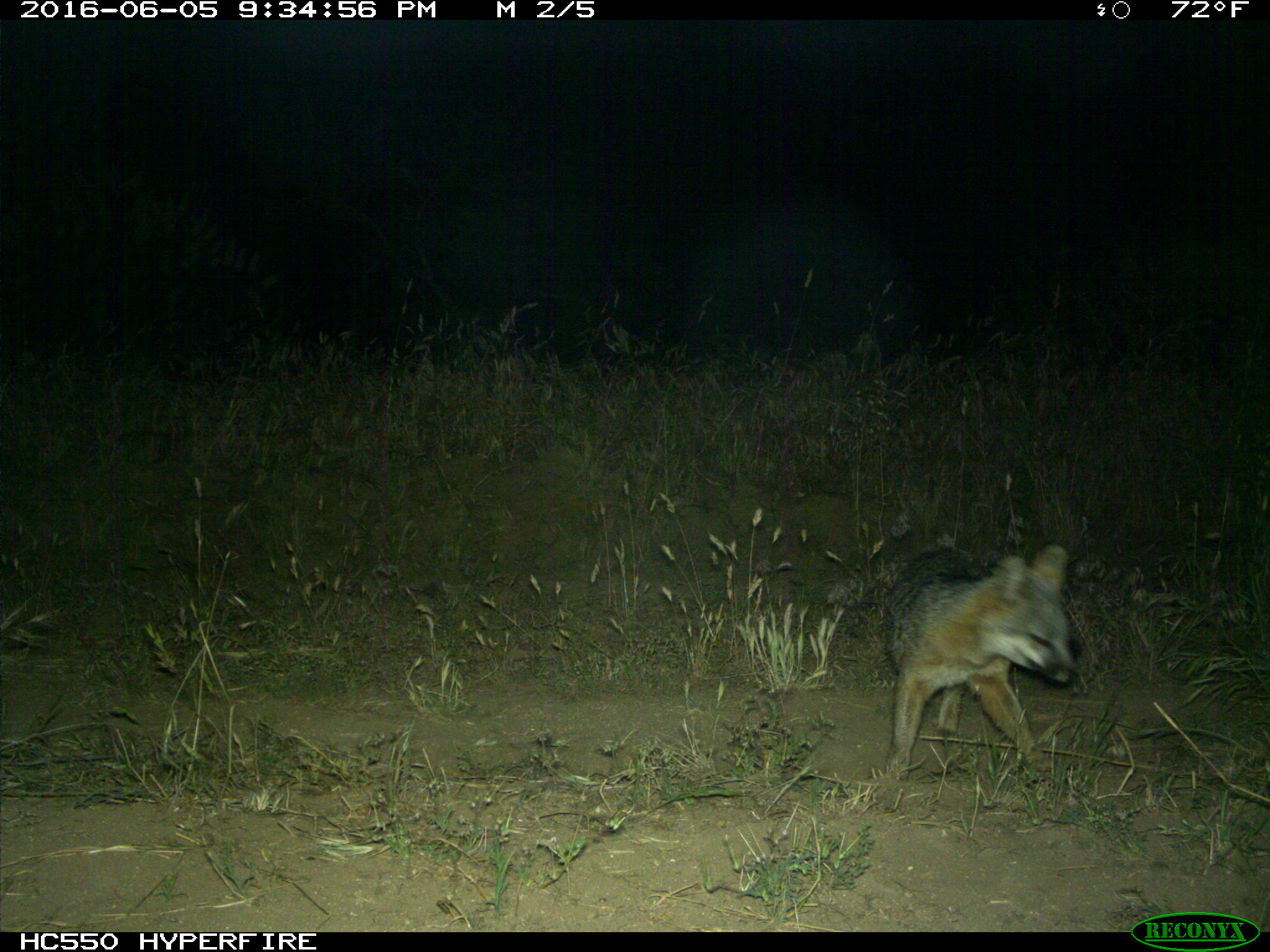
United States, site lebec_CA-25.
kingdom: Animalia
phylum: Chordata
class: Mammalia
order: Carnivora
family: Canidae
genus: Urocyon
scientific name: Urocyon cinereoargenteus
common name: gray fox